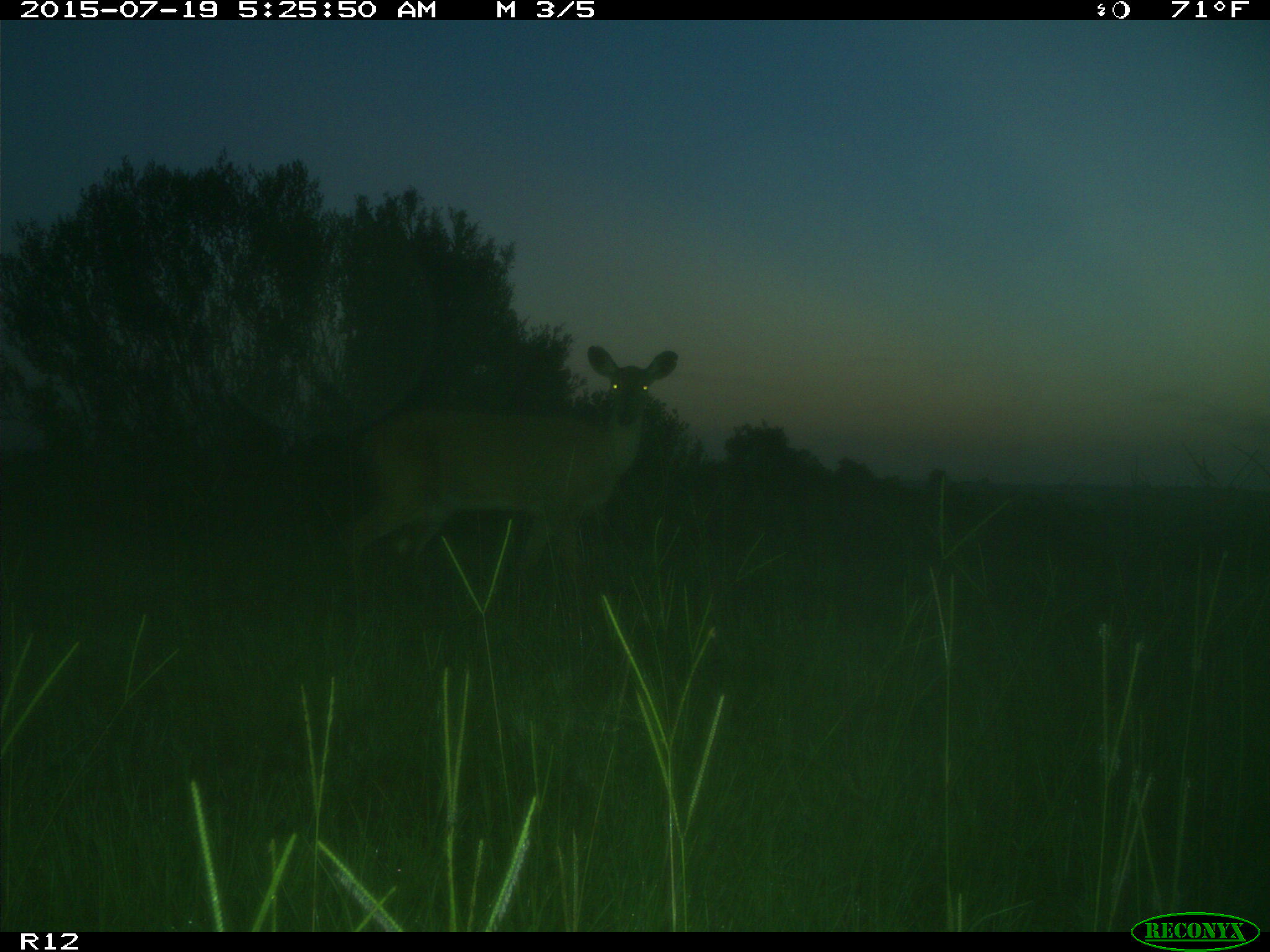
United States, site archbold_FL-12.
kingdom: Animalia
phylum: Chordata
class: Mammalia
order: Artiodactyla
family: Cervidae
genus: Odocoileus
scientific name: Odocoileus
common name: deer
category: unidentified deer